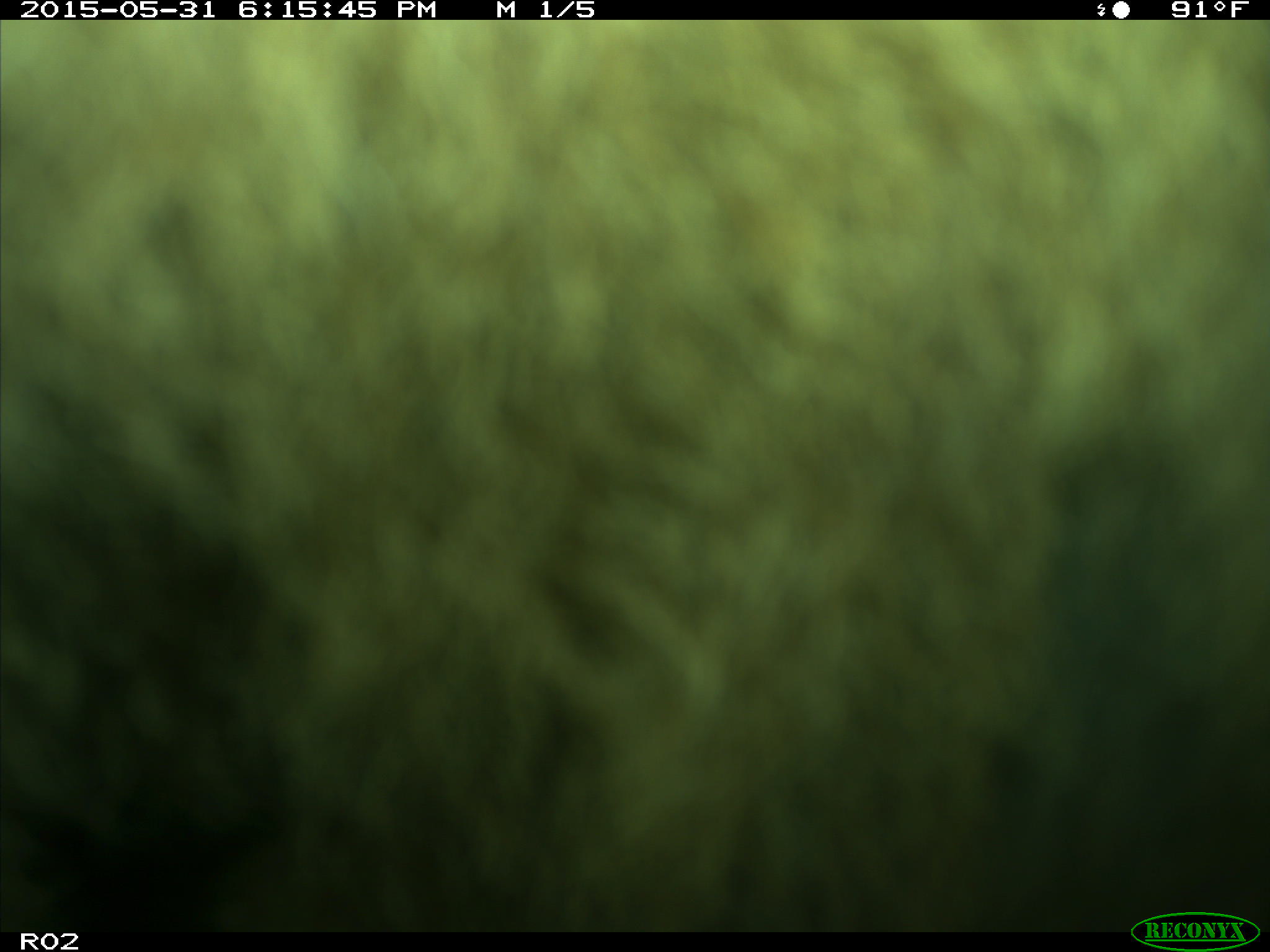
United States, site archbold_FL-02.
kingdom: Animalia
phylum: Chordata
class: Mammalia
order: Artiodactyla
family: Bovidae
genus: Bos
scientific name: Bos taurus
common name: domestic cow